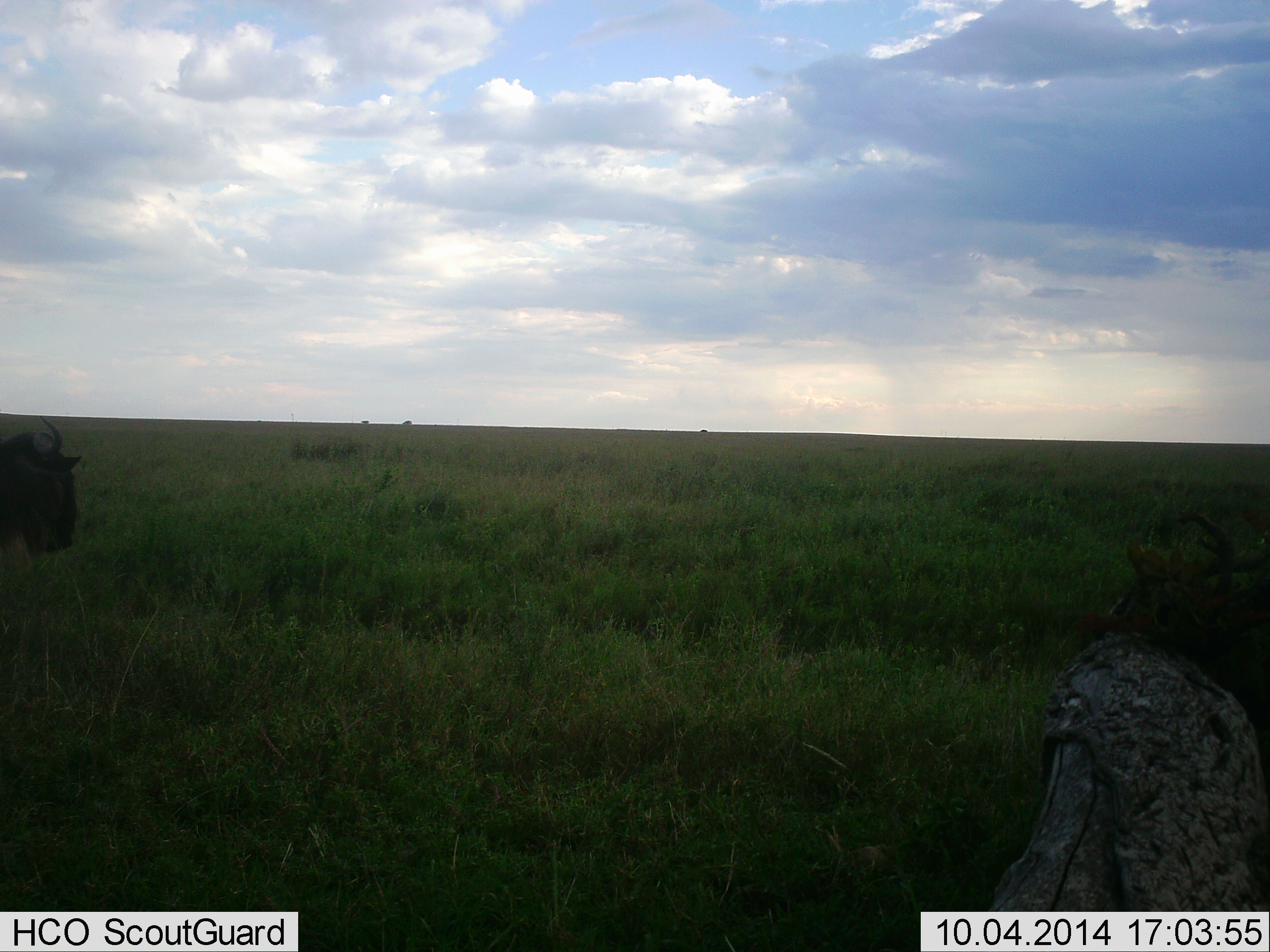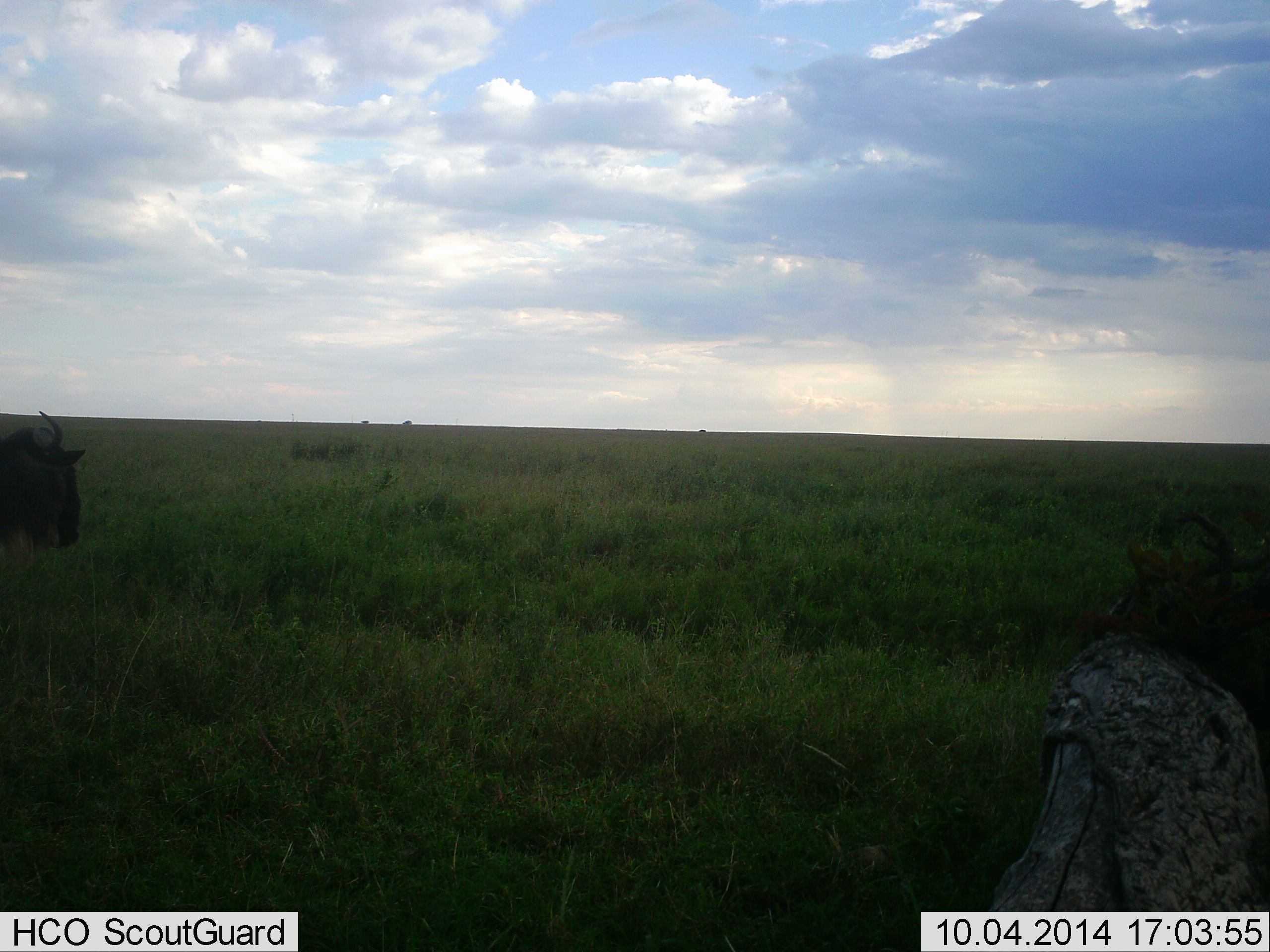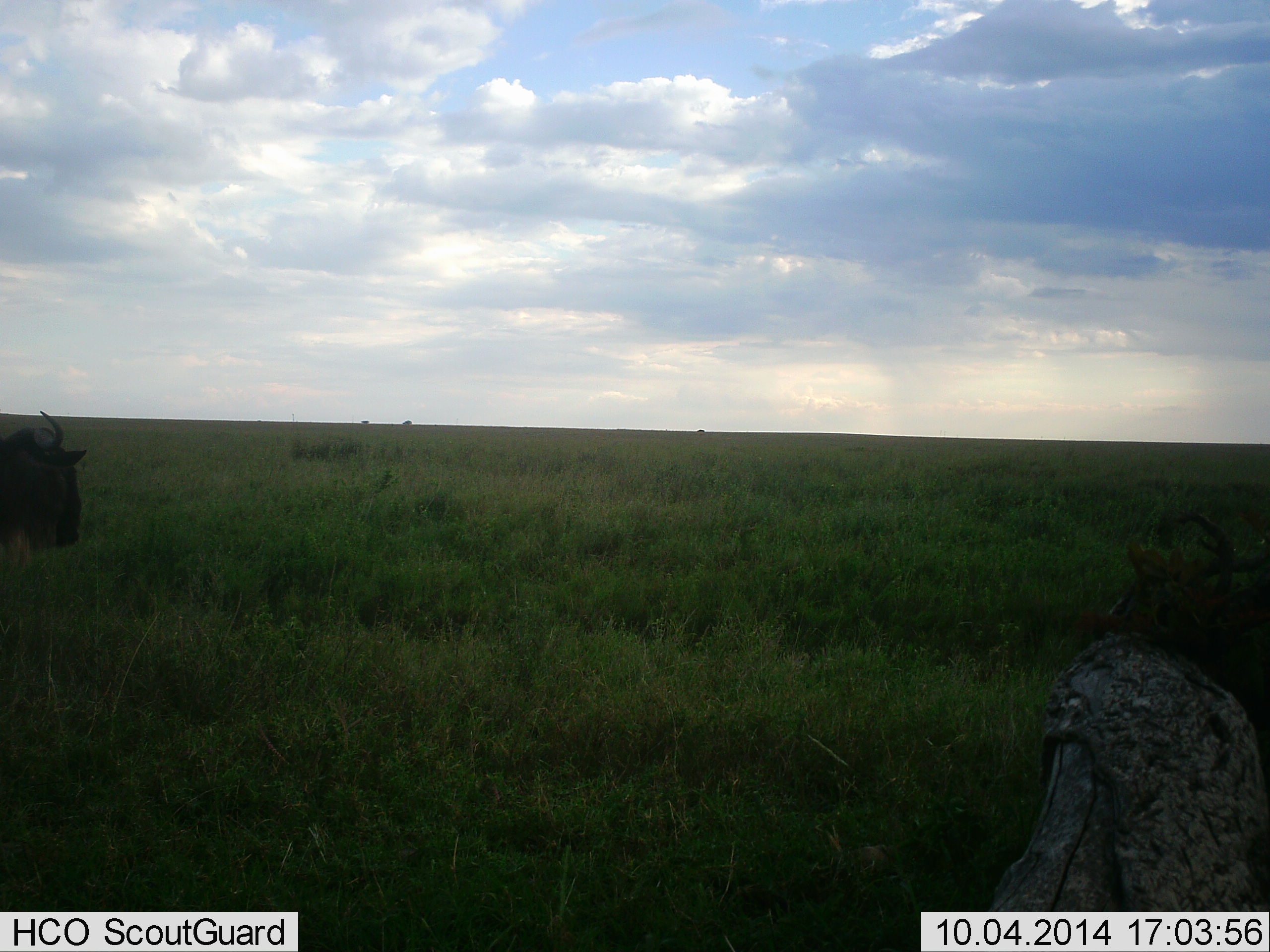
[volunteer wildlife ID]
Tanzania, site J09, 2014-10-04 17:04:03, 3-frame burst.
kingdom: Animalia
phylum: Chordata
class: Mammalia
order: Artiodactyla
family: Bovidae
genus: Connochaetes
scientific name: Connochaetes taurinus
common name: blue wildebeest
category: wildebeest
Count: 1.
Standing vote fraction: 70%.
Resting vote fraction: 0%.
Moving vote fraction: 10%.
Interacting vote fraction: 0%.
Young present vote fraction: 0%.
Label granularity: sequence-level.